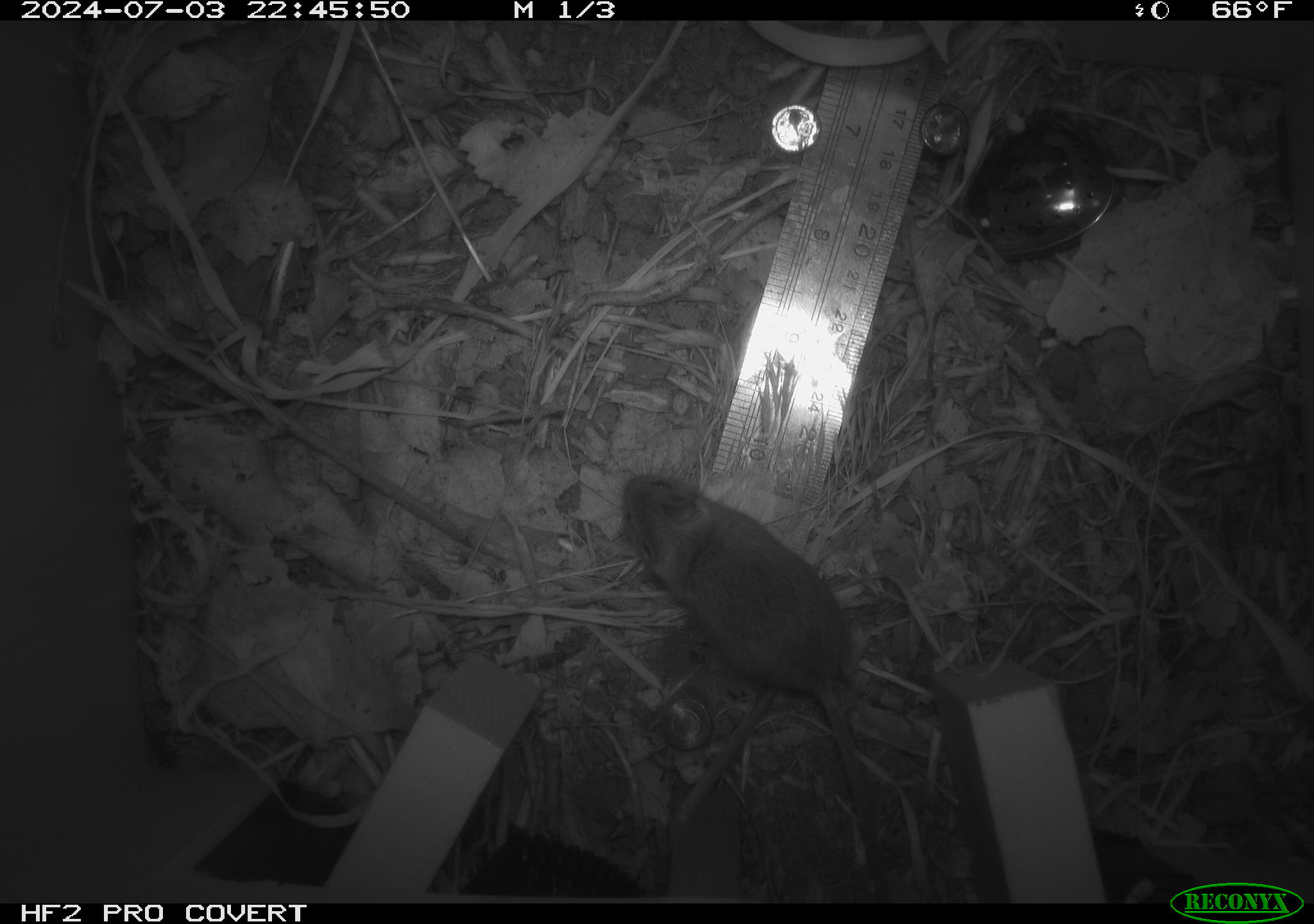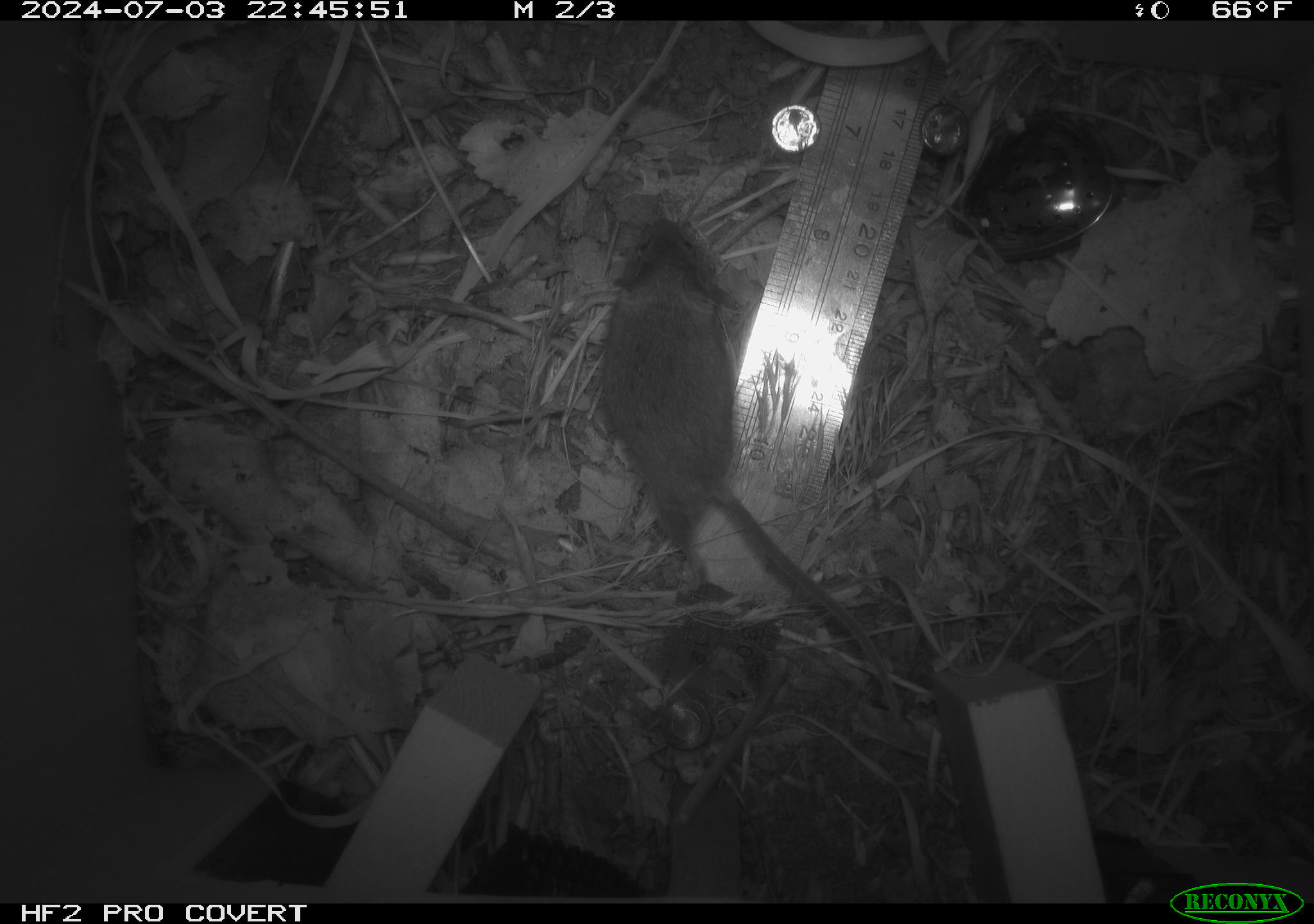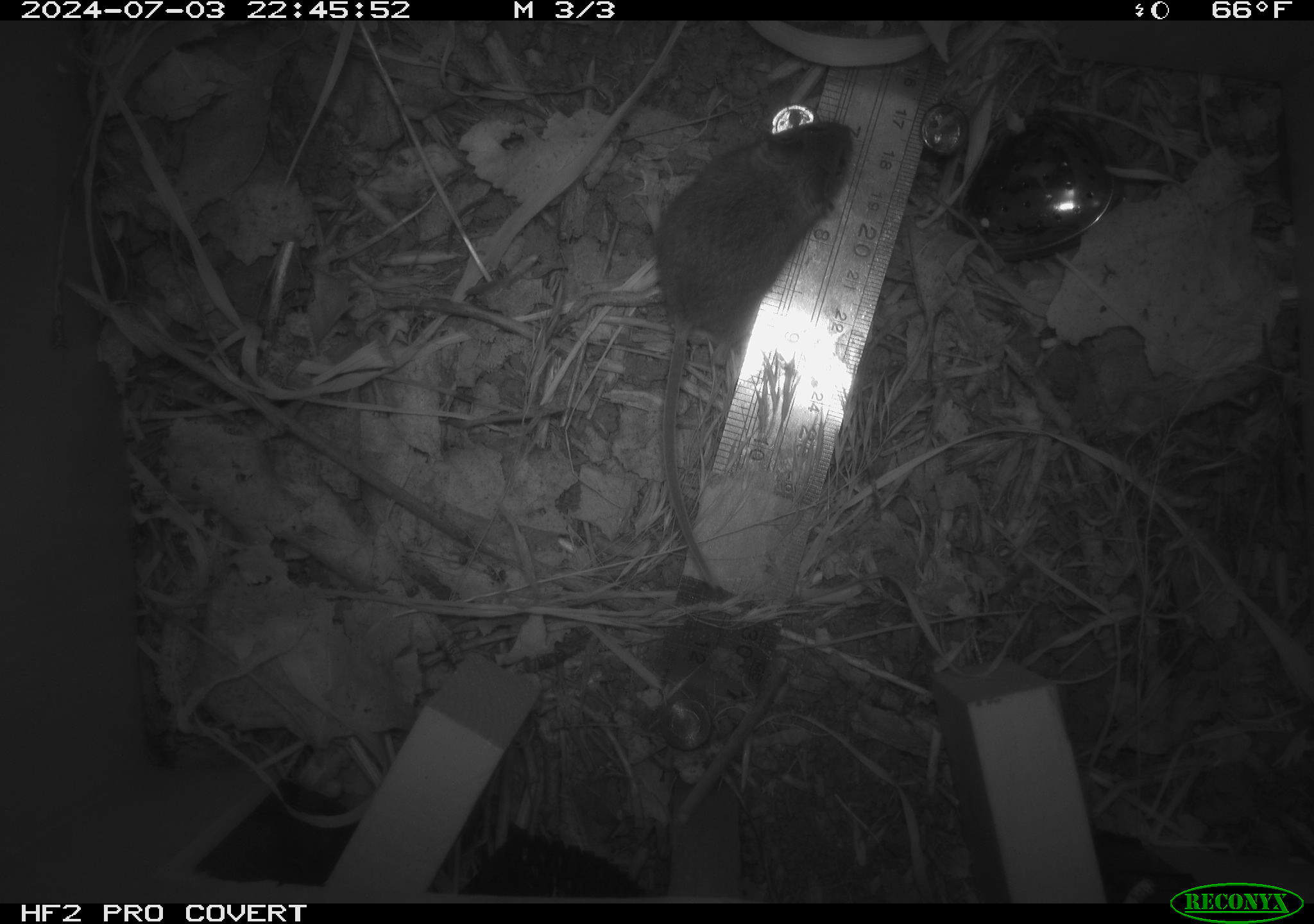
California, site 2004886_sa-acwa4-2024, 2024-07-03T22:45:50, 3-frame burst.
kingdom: Animalia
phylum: Chordata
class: Mammalia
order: Rodentia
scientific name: Rodentia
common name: mouse species